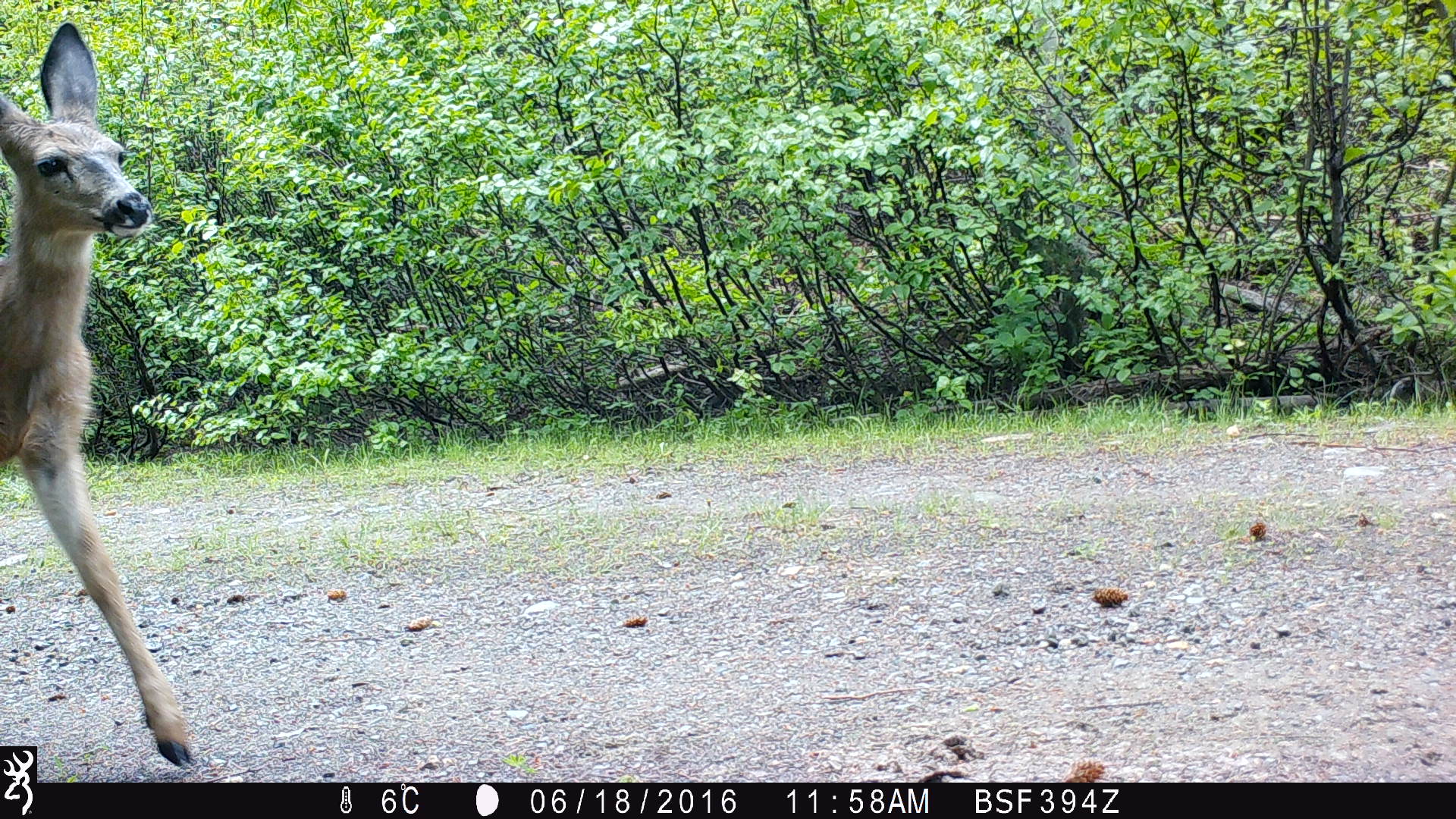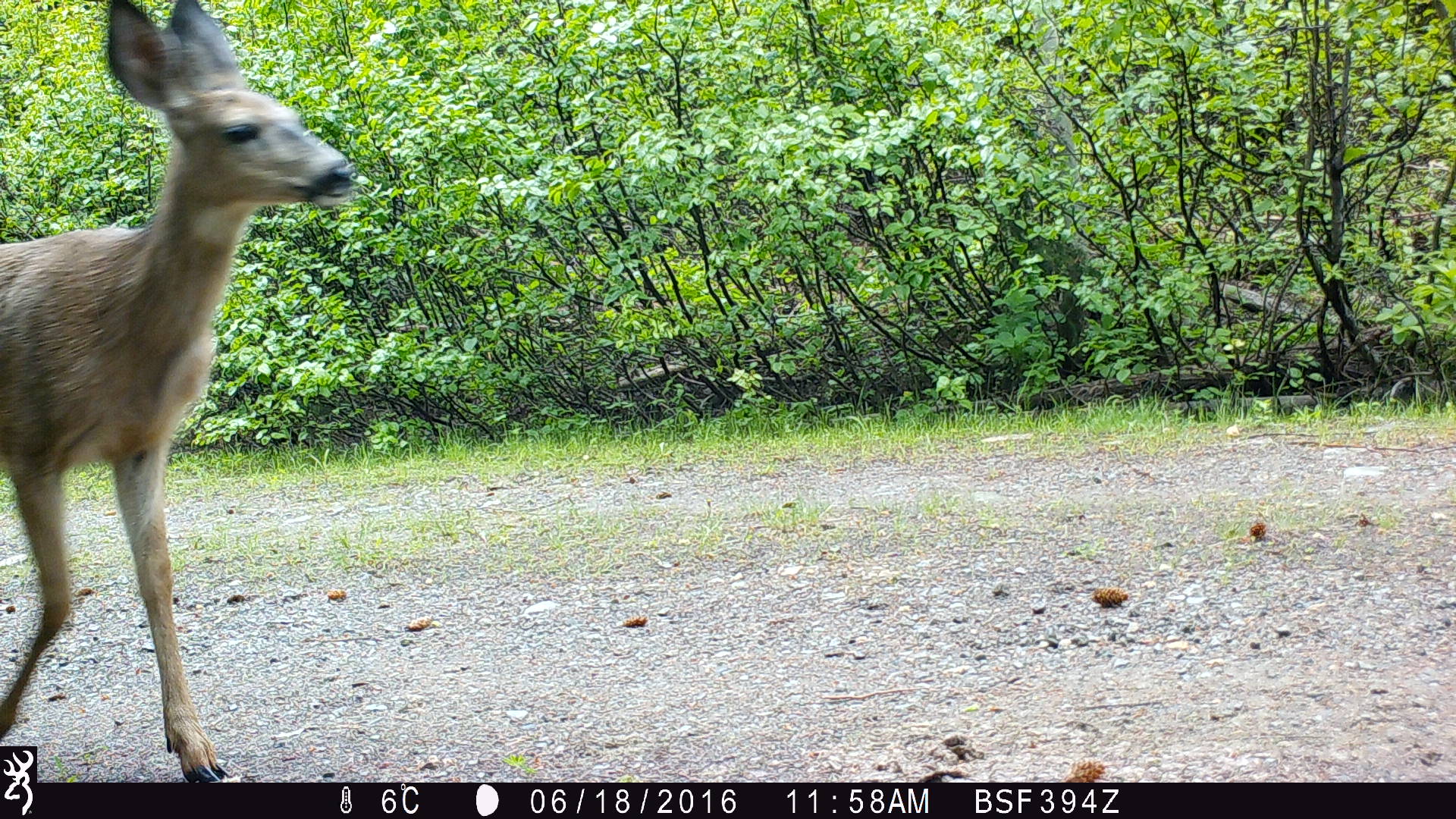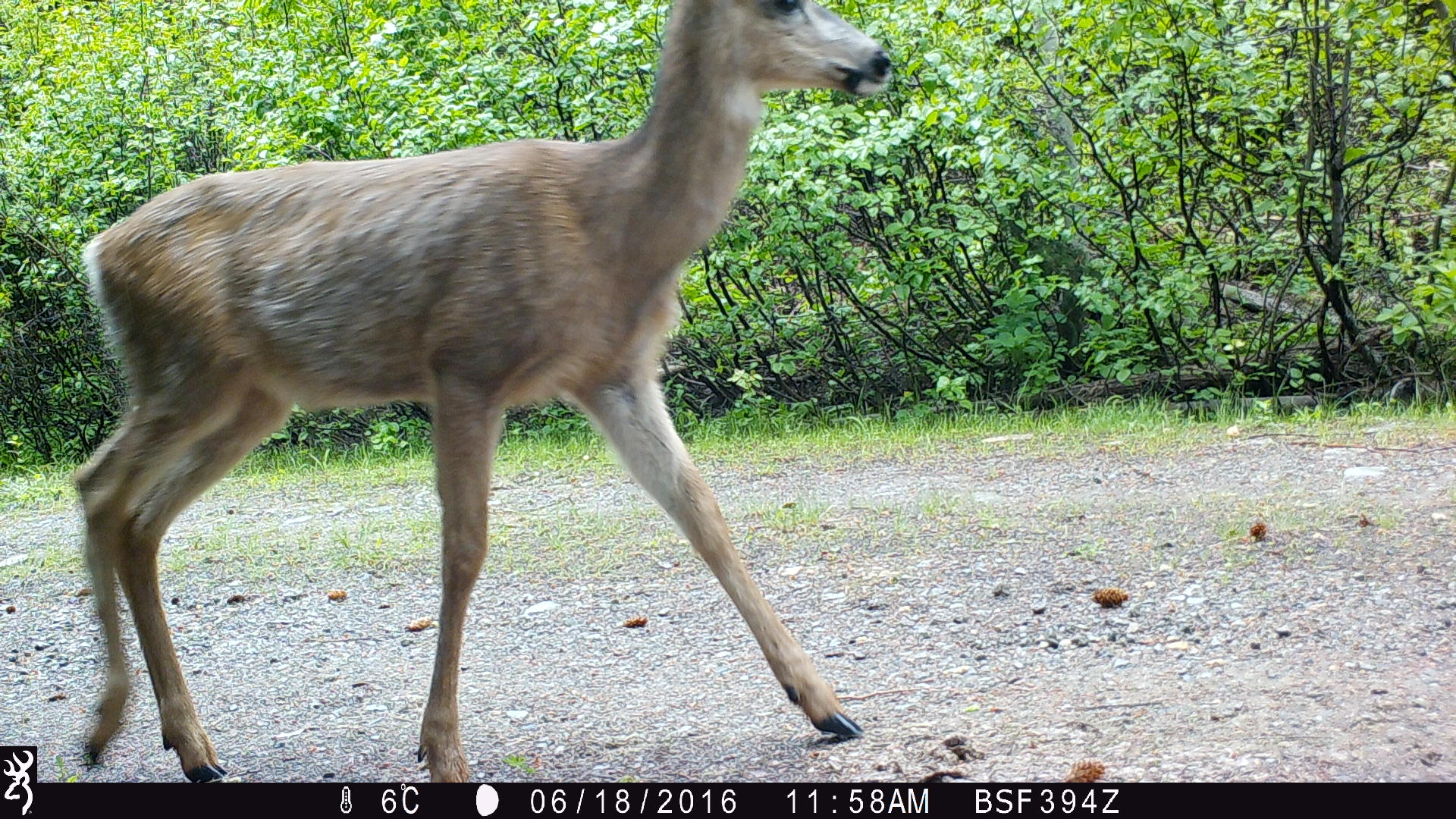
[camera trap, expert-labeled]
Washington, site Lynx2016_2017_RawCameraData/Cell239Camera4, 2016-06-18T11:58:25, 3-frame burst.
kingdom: Animalia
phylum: Chordata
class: Mammalia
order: Artiodactyla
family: Cervidae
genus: Odocoileus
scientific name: Odocoileus hemionus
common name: mule deer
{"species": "Odocoileus hemionus (mule deer)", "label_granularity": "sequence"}